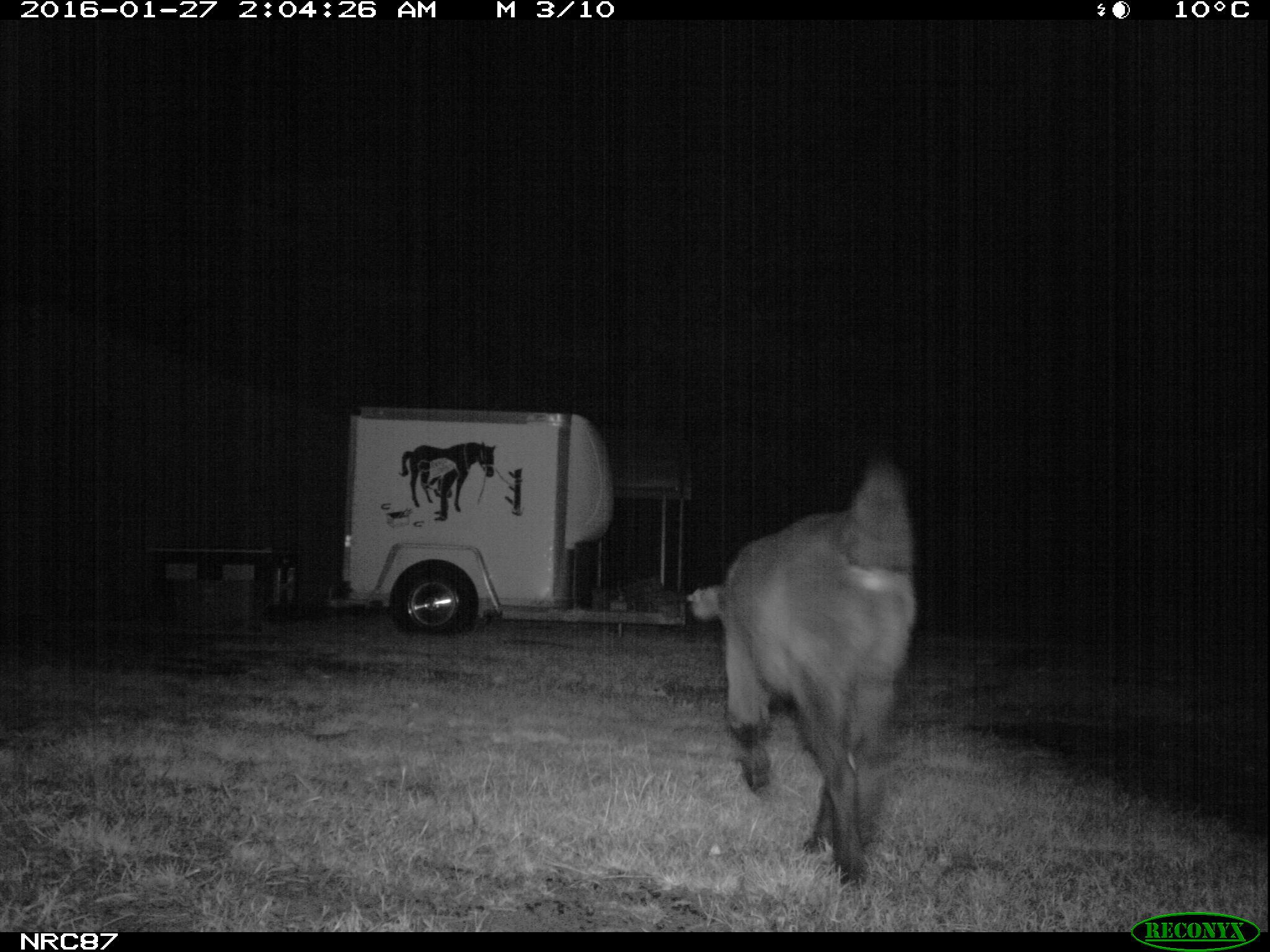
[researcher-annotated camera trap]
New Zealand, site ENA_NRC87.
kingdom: Animalia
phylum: Chordata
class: Mammalia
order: Carnivora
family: Canidae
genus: Canis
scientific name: Canis familiaris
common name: domestic dog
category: dog